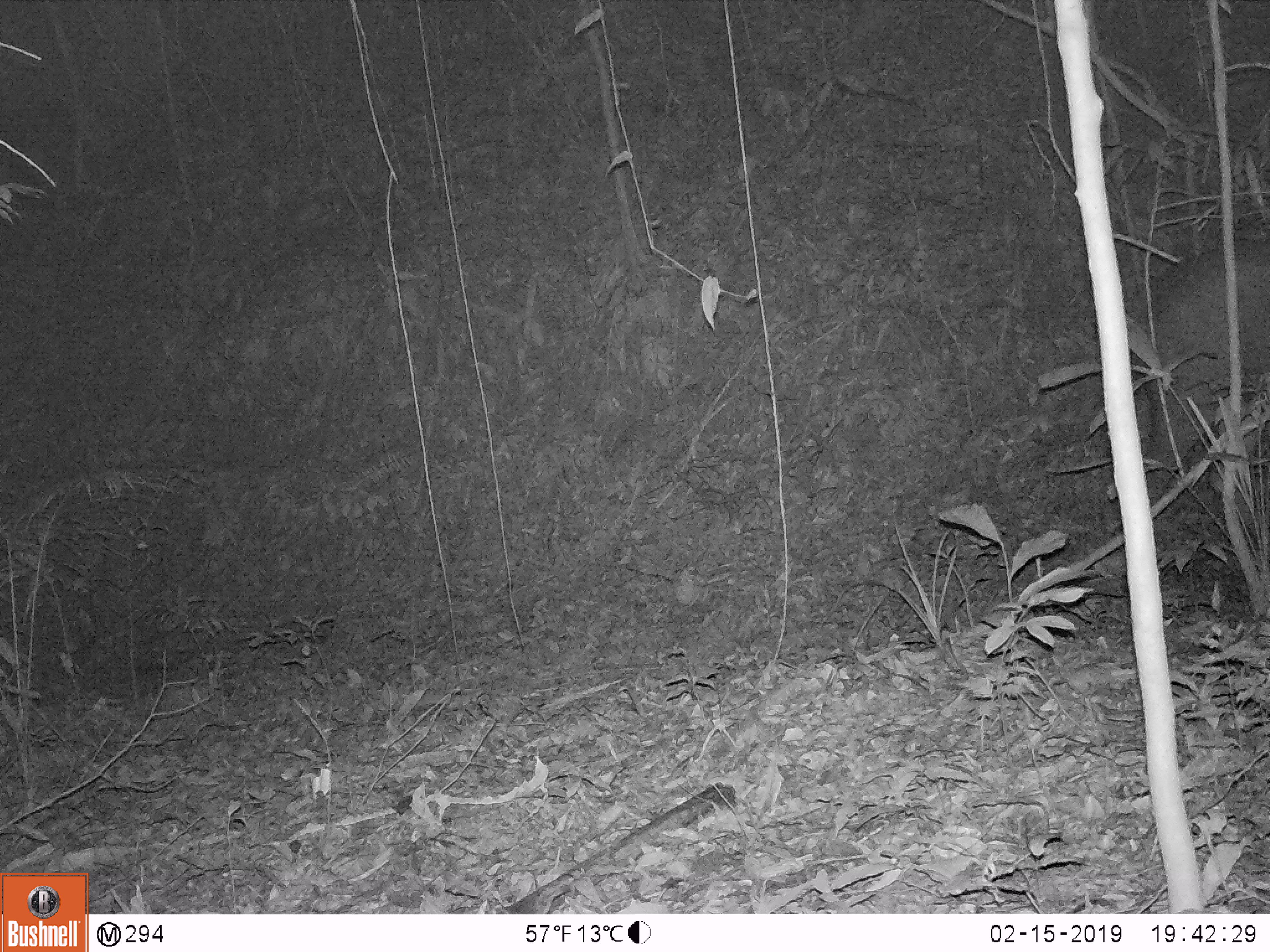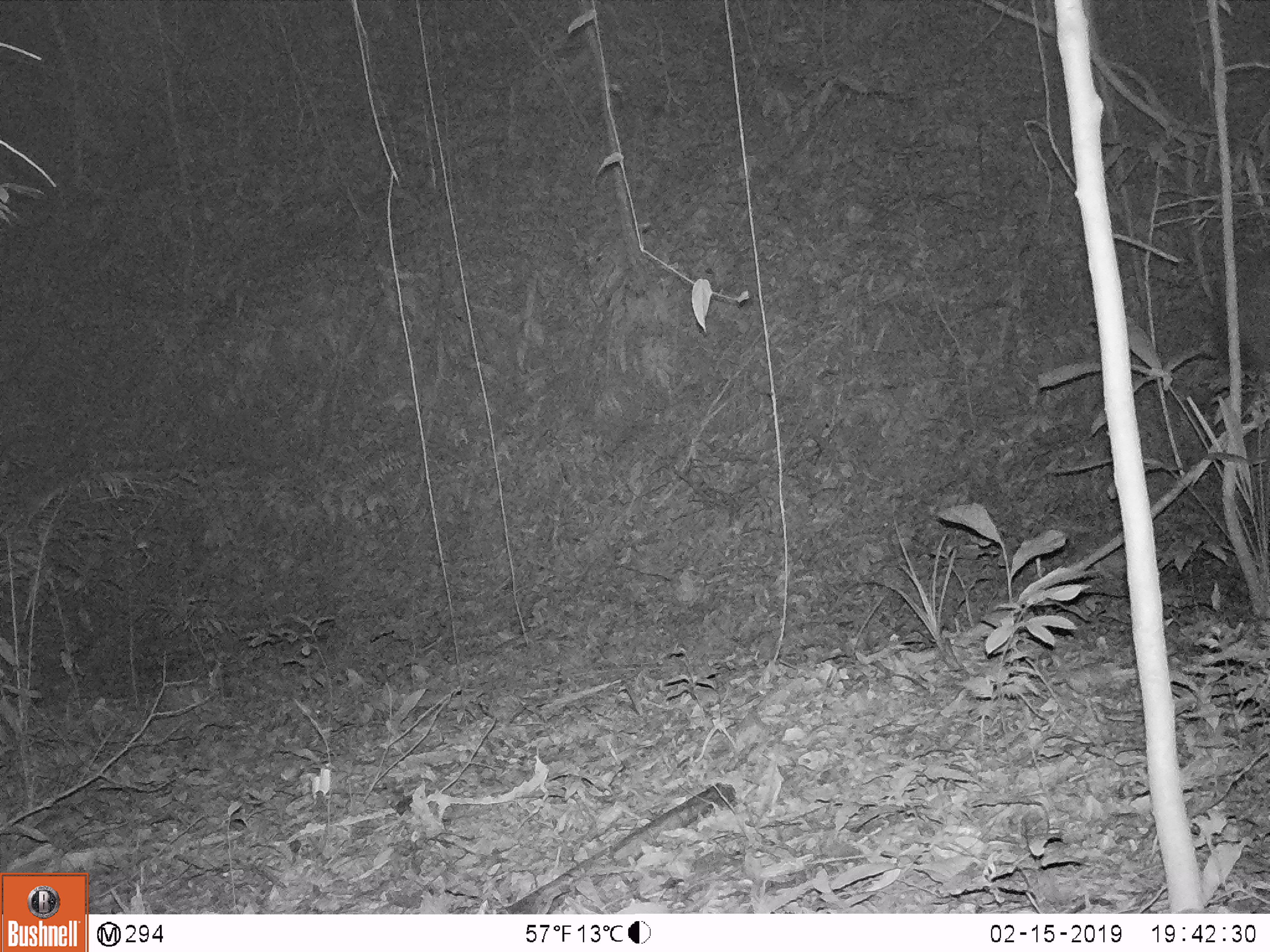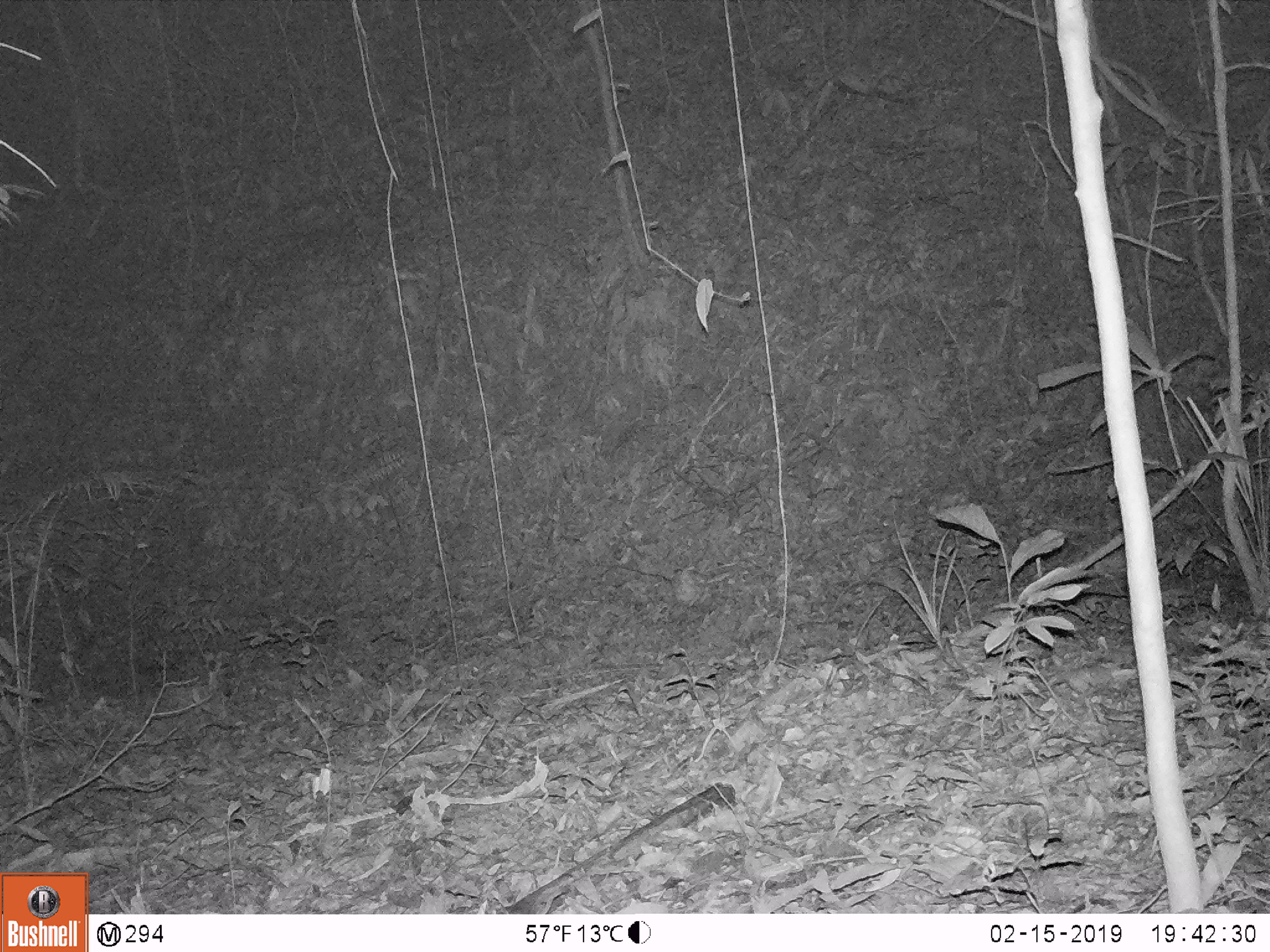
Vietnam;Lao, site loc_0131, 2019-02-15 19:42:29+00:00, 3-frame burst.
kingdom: Animalia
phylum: Chordata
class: Mammalia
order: Artiodactyla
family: Cervidae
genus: Rusa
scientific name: Rusa unicolor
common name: sambar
Sambar (Rusa unicolor). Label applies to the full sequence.